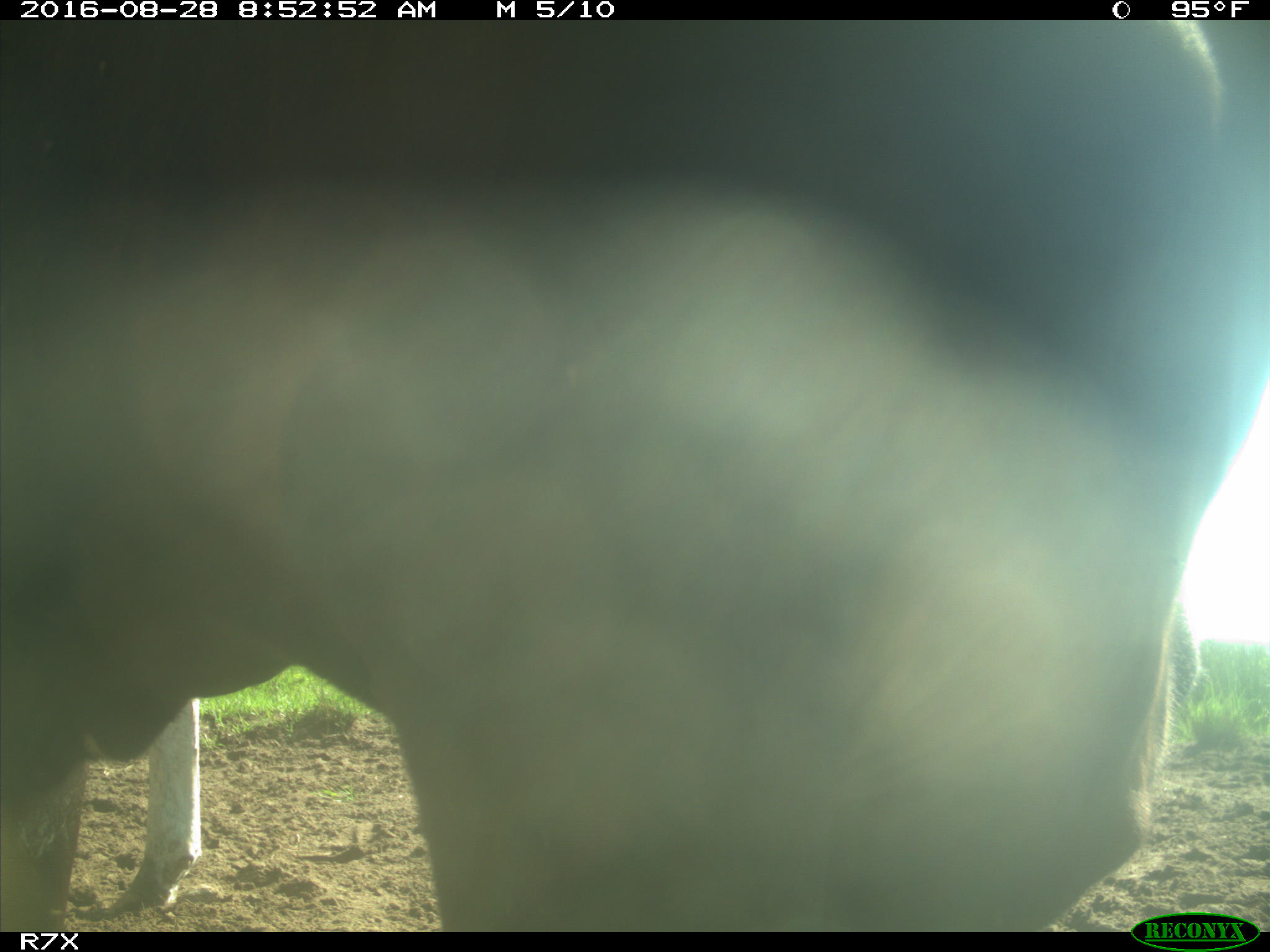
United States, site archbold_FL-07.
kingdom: Animalia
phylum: Chordata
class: Mammalia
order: Artiodactyla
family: Bovidae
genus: Bos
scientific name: Bos taurus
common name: domestic cow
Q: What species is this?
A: Bos taurus (domestic cow).